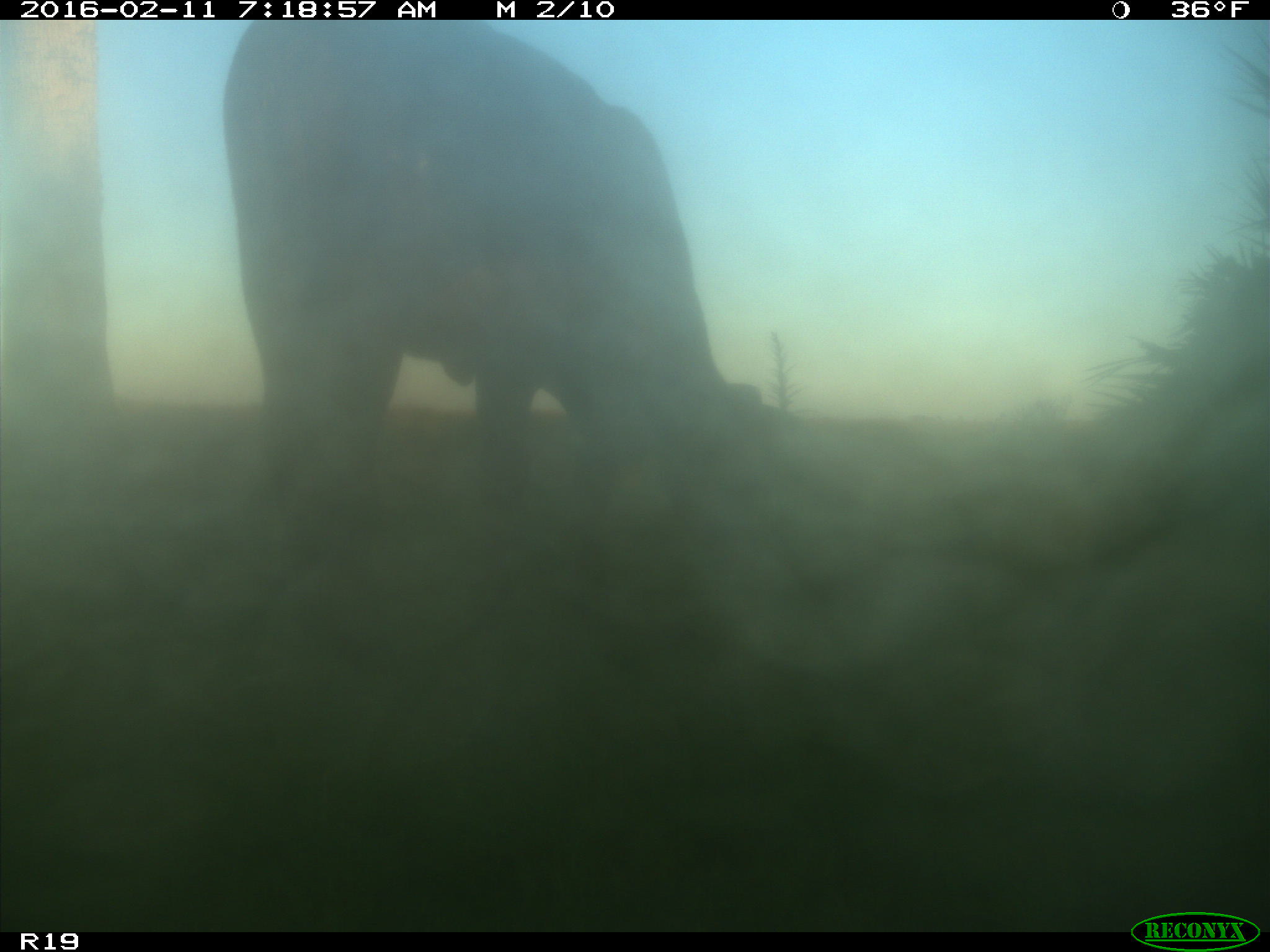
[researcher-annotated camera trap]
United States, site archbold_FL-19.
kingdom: Animalia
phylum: Chordata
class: Mammalia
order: Artiodactyla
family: Bovidae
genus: Bos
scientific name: Bos taurus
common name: domestic cow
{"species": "Bos taurus (domestic cow)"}